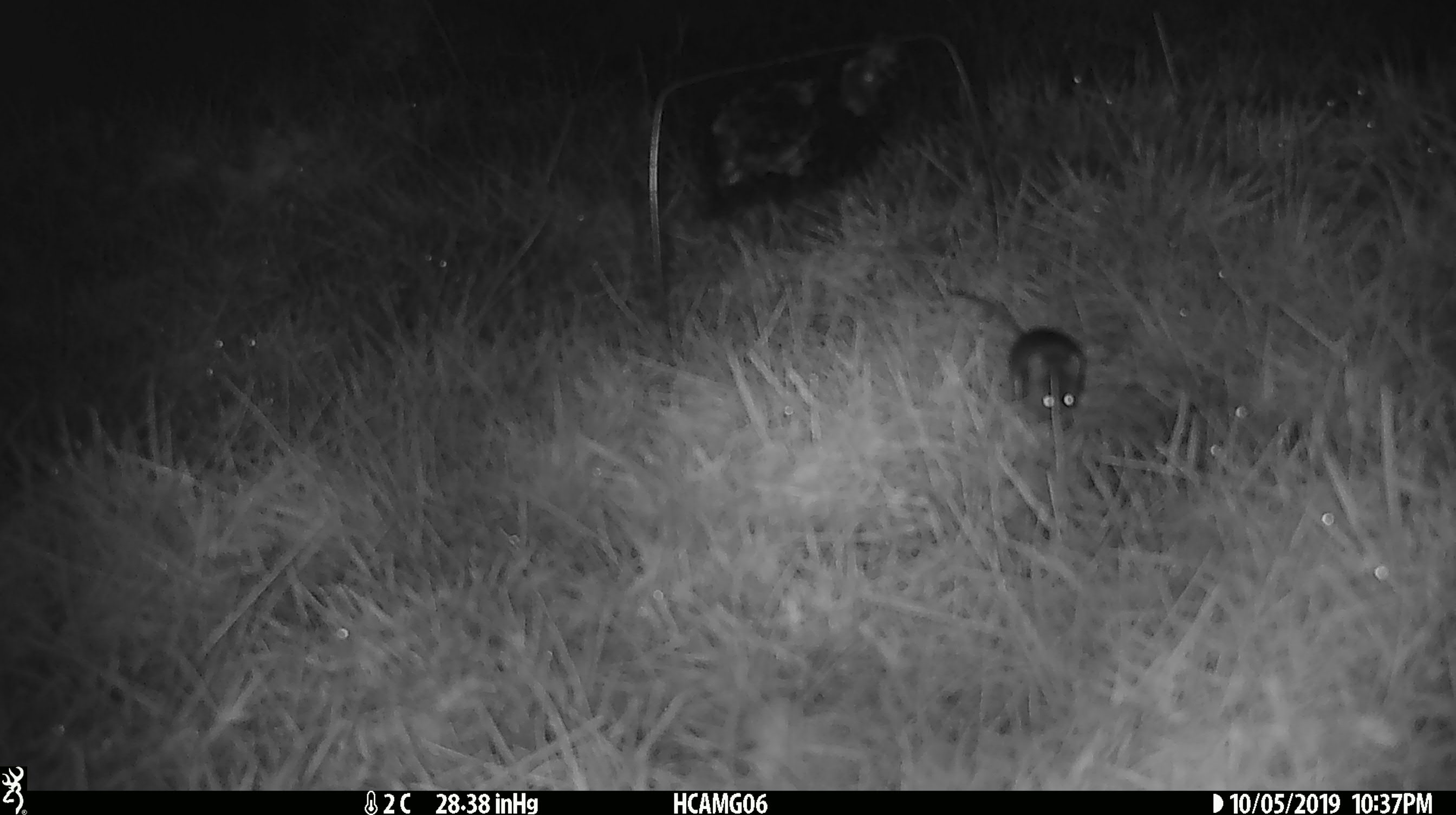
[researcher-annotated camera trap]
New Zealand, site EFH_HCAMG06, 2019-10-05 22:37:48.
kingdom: Animalia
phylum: Chordata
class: Mammalia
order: Rodentia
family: Muridae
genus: Mus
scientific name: Mus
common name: mouse